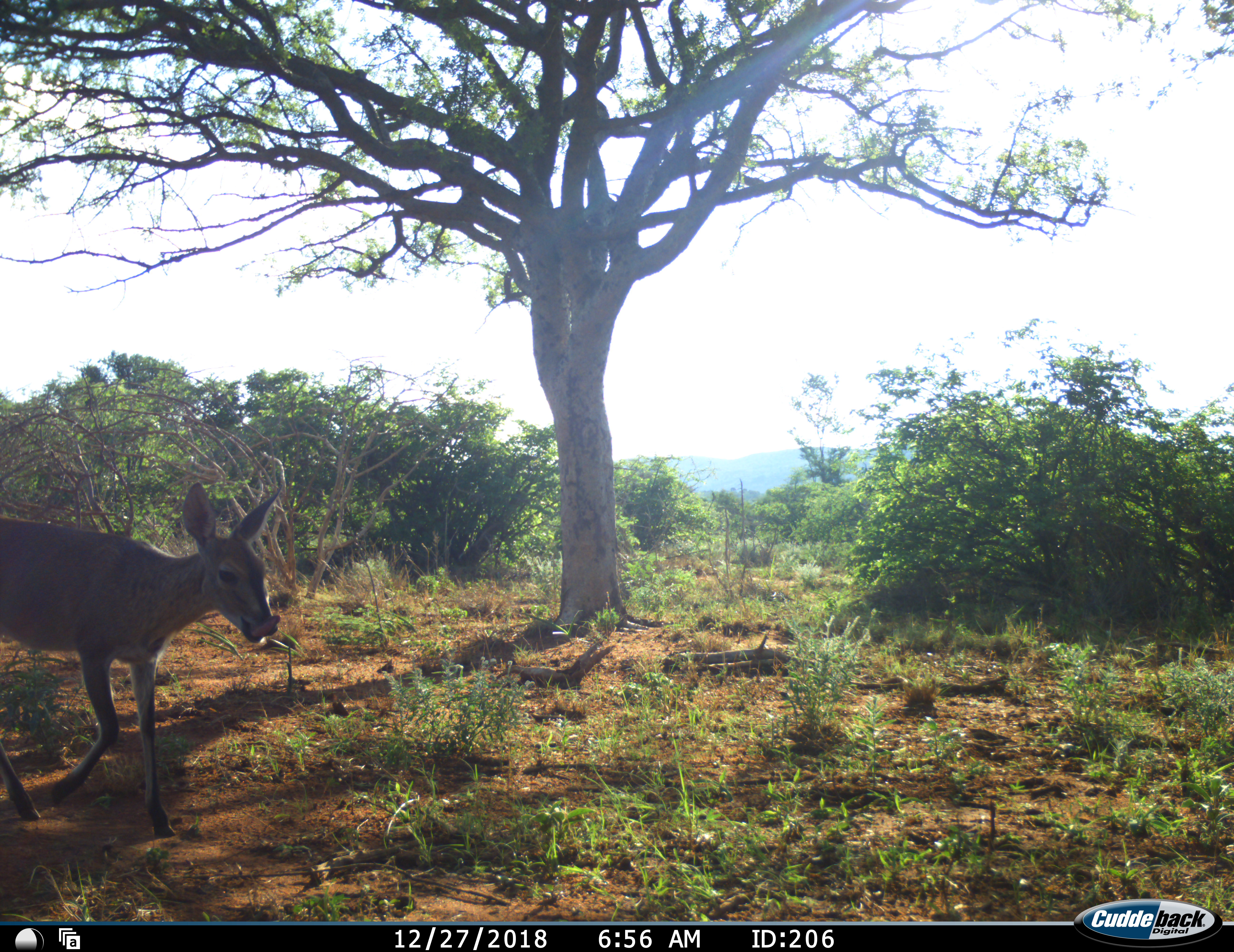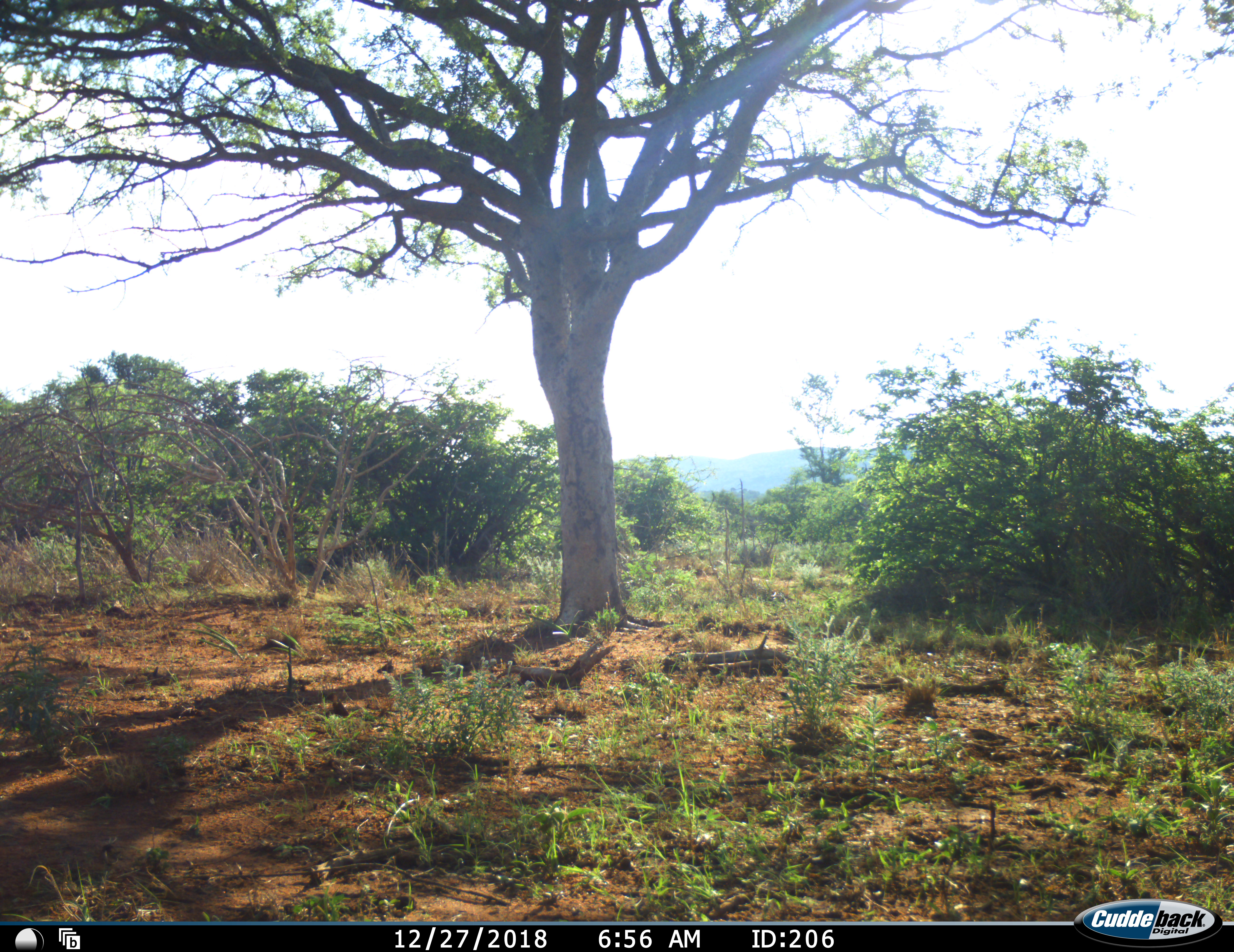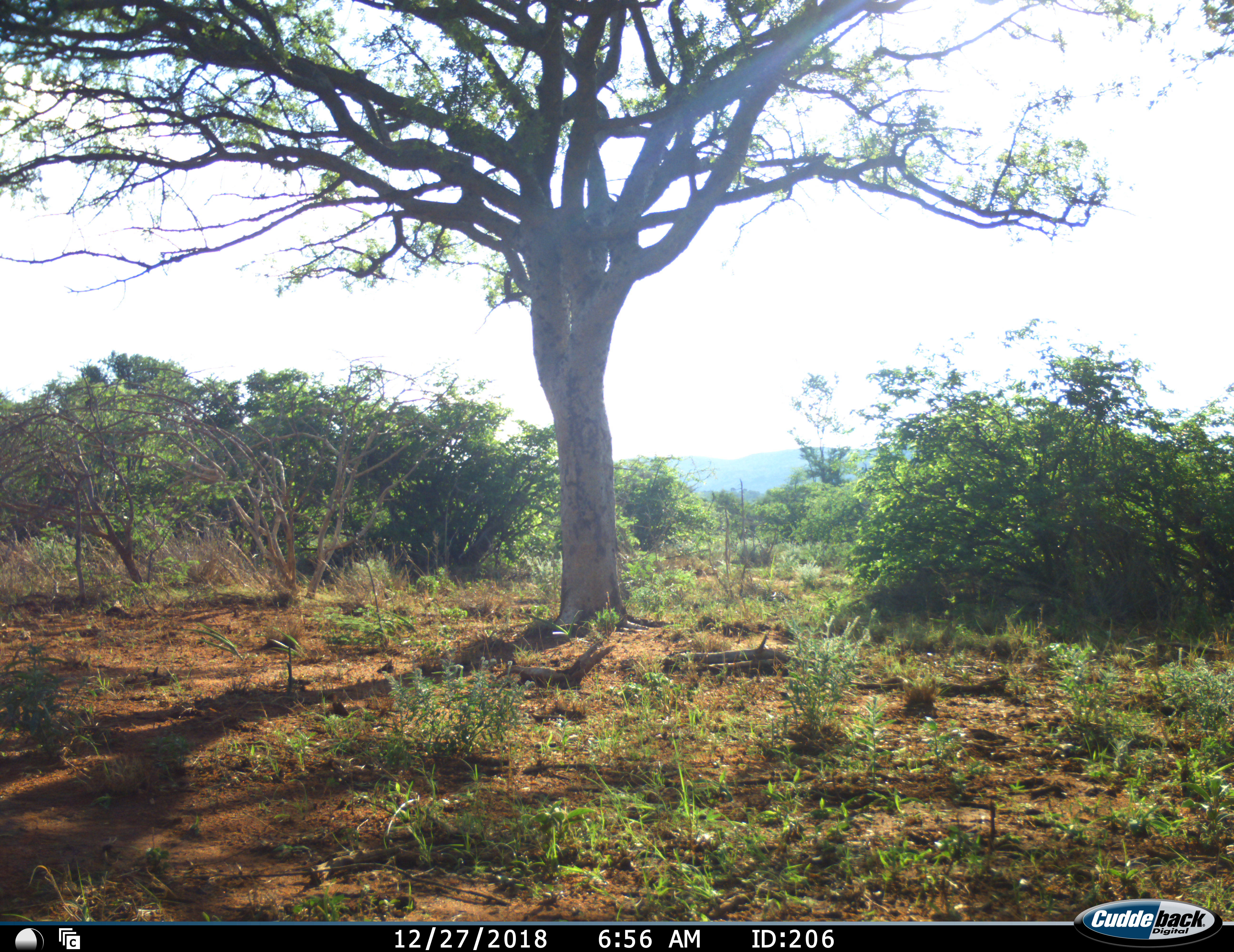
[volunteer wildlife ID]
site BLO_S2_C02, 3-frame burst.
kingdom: Animalia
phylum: Chordata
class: Mammalia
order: Artiodactyla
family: Bovidae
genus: Sylvicapra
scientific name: Sylvicapra grimmia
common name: common duiker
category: duikercommongrey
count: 1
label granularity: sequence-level